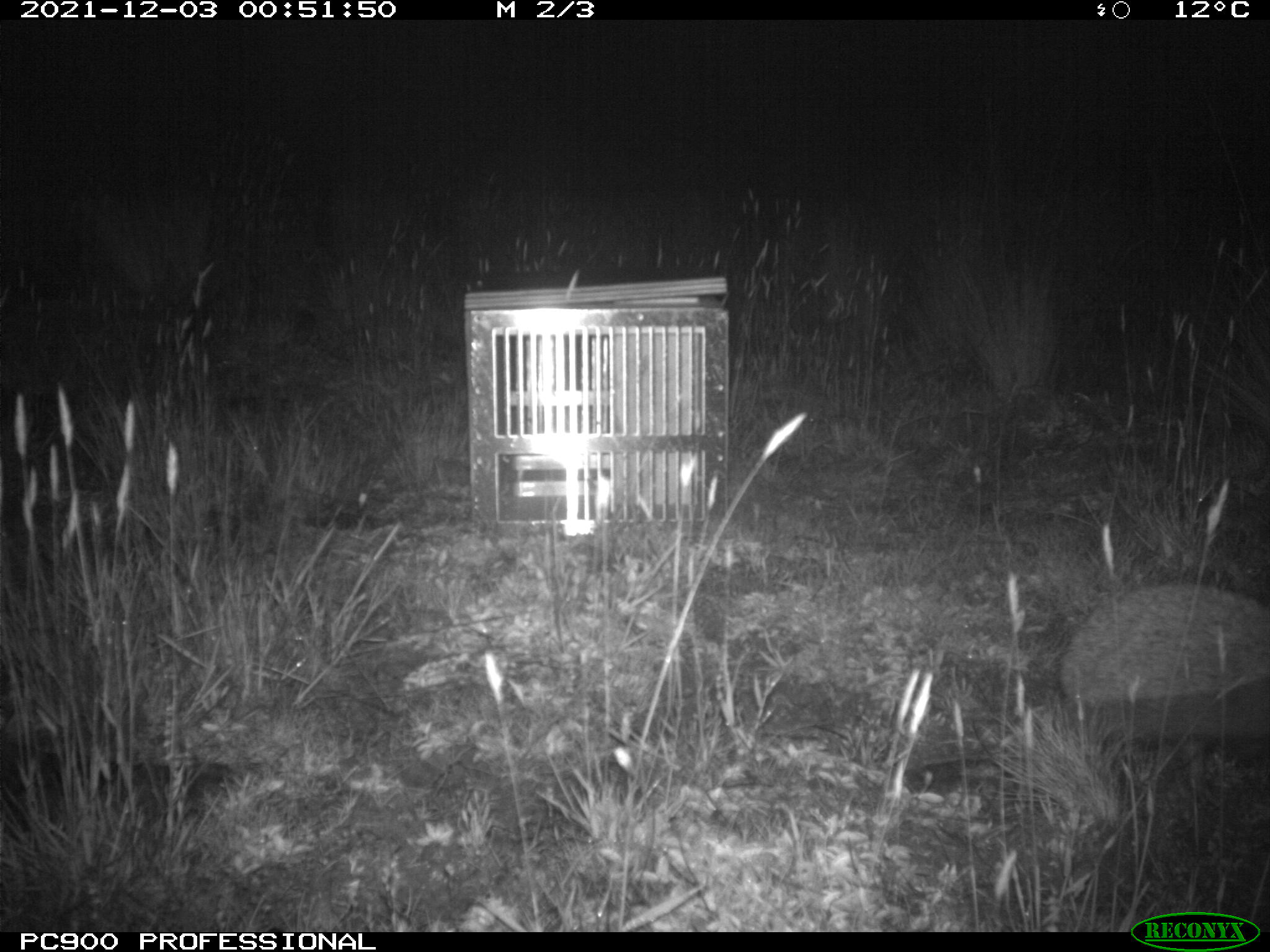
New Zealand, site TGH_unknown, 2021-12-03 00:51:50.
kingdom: Animalia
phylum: Chordata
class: Mammalia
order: Eulipotyphla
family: Erinaceidae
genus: Erinaceus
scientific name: Erinaceus europaeus europaeus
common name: european hedgehog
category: hedgehog